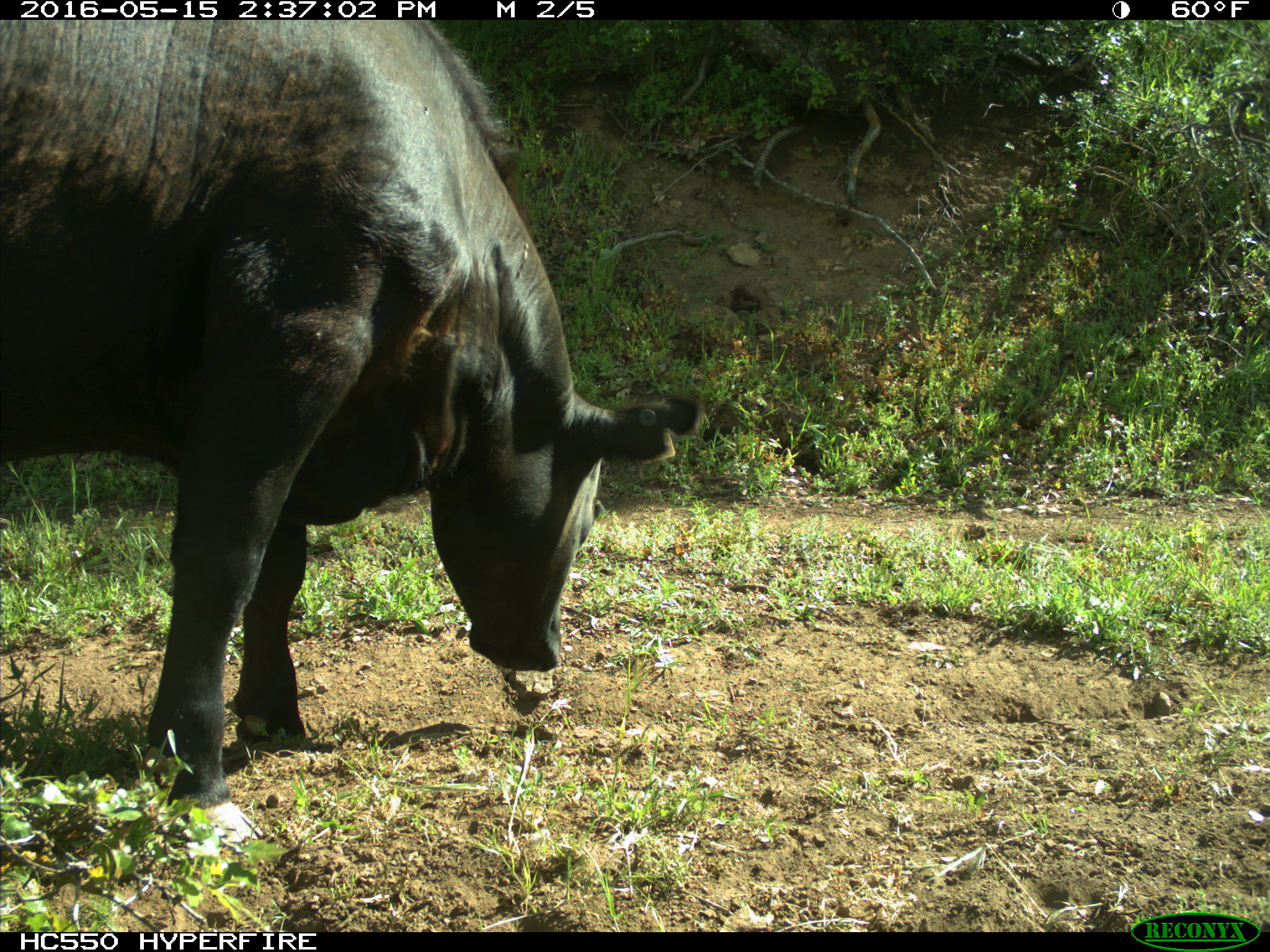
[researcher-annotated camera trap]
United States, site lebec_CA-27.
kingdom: Animalia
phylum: Chordata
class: Mammalia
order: Artiodactyla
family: Bovidae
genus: Bos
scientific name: Bos taurus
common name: domestic cow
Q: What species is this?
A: Bos taurus (domestic cow).